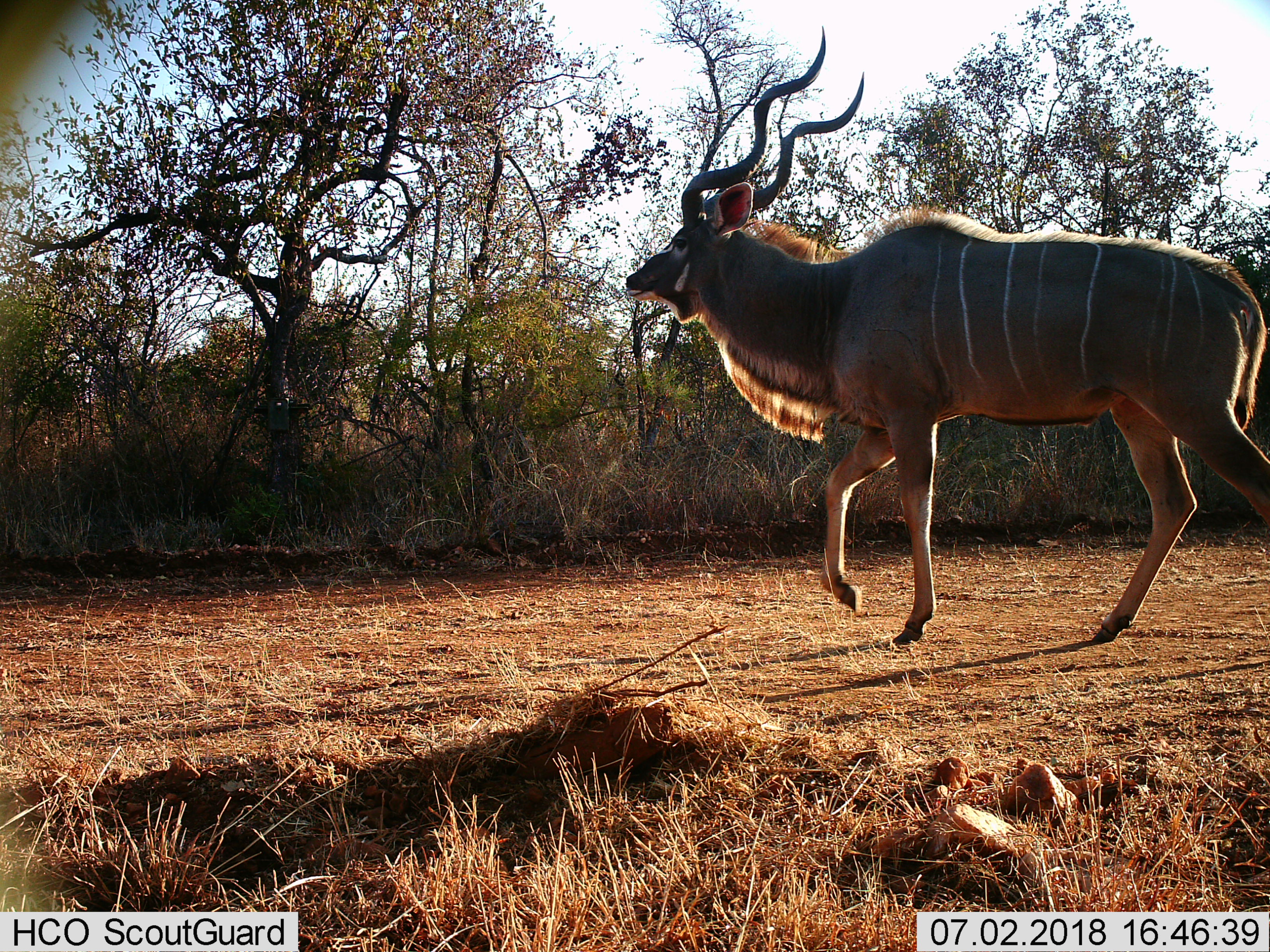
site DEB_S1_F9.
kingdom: Animalia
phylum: Chordata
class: Mammalia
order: Artiodactyla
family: Bovidae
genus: Tragelaphus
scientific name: Tragelaphus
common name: kudu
Kudu (Tragelaphus), count 1. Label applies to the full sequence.